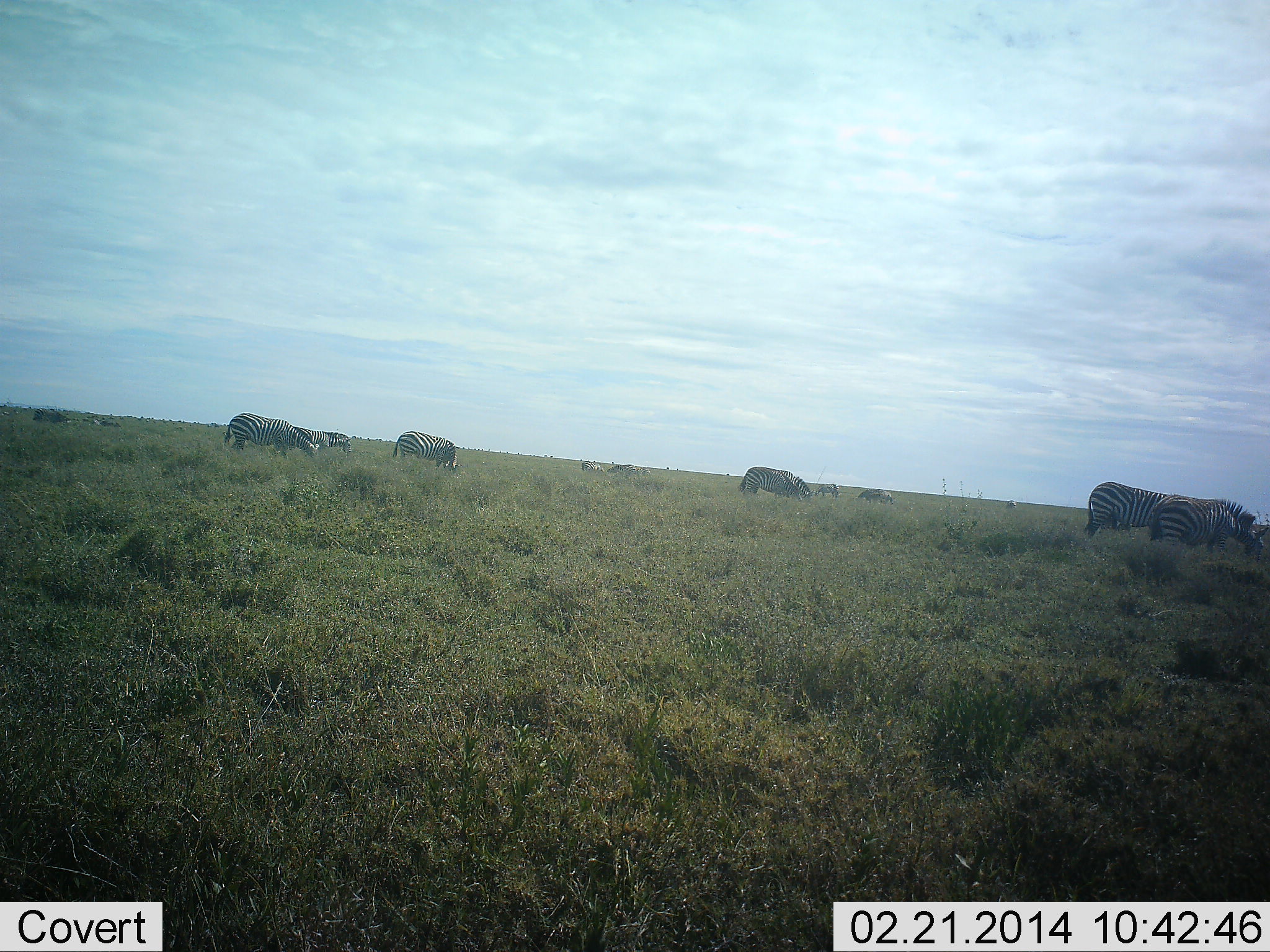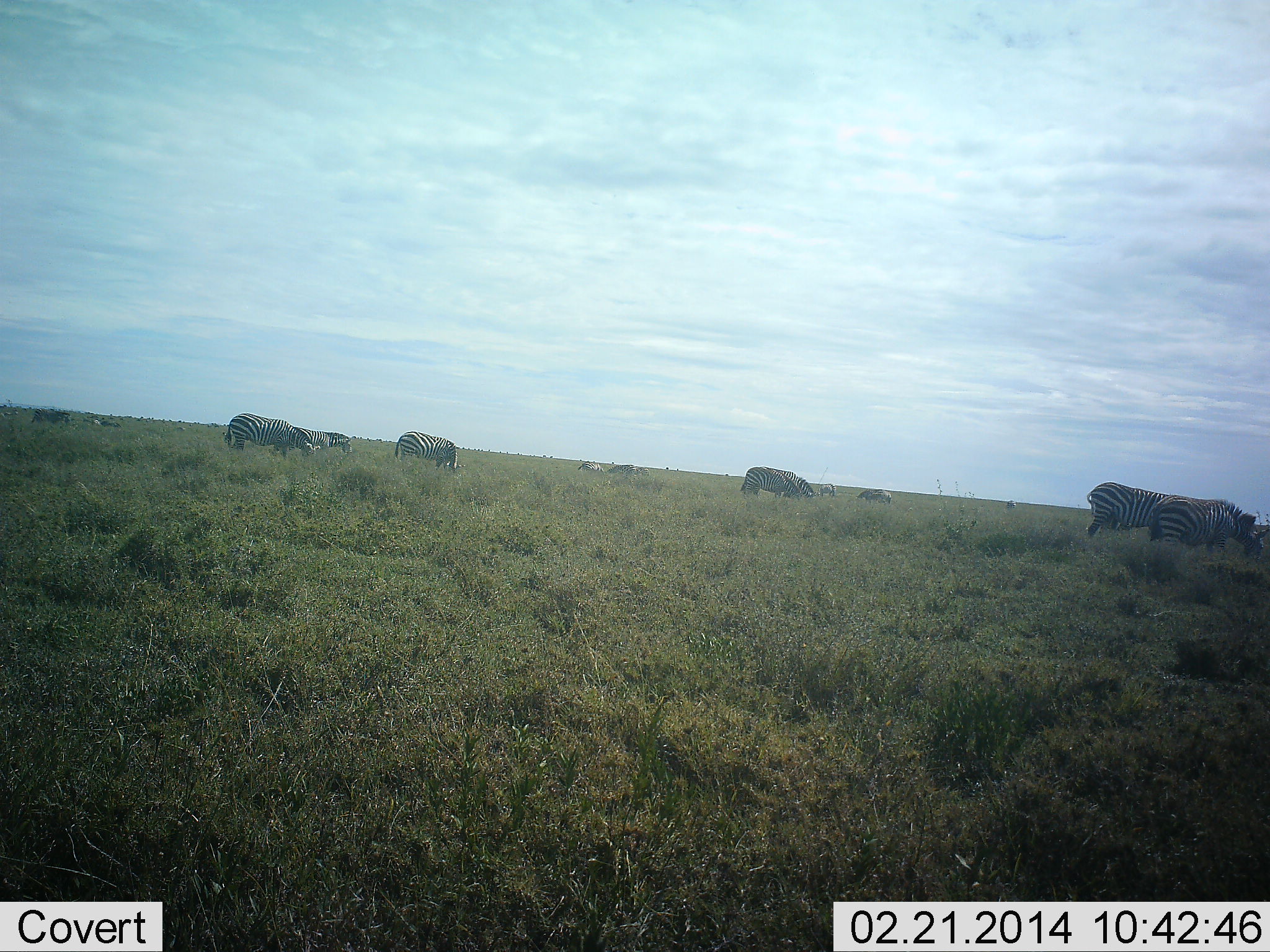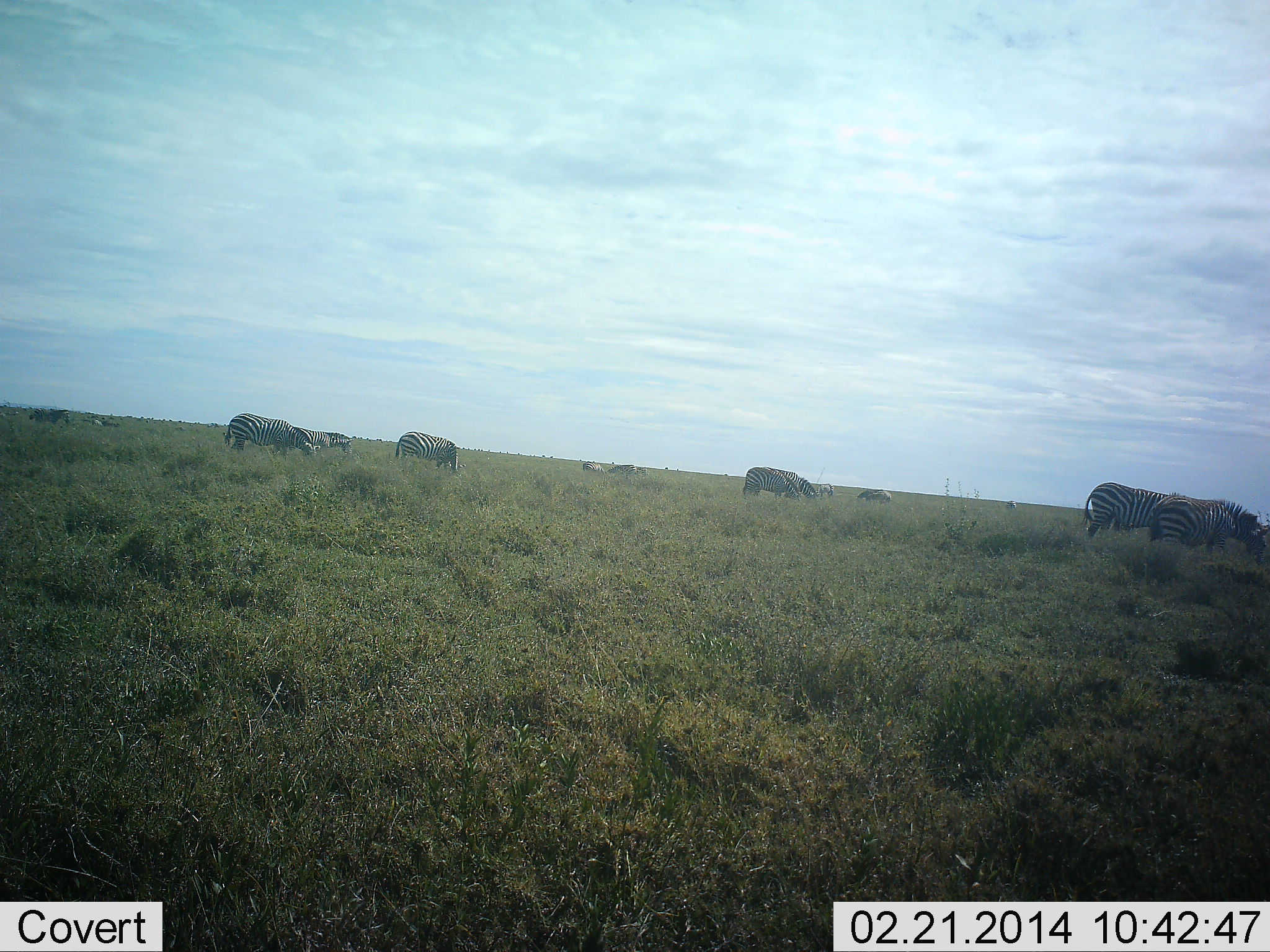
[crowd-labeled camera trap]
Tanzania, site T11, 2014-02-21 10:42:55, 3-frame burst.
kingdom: Animalia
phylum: Chordata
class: Mammalia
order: Perissodactyla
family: Equidae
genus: Equus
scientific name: Equus quagga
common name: plains zebra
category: zebra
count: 11-50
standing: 20%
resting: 0%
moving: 10%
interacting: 0%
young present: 0%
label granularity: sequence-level